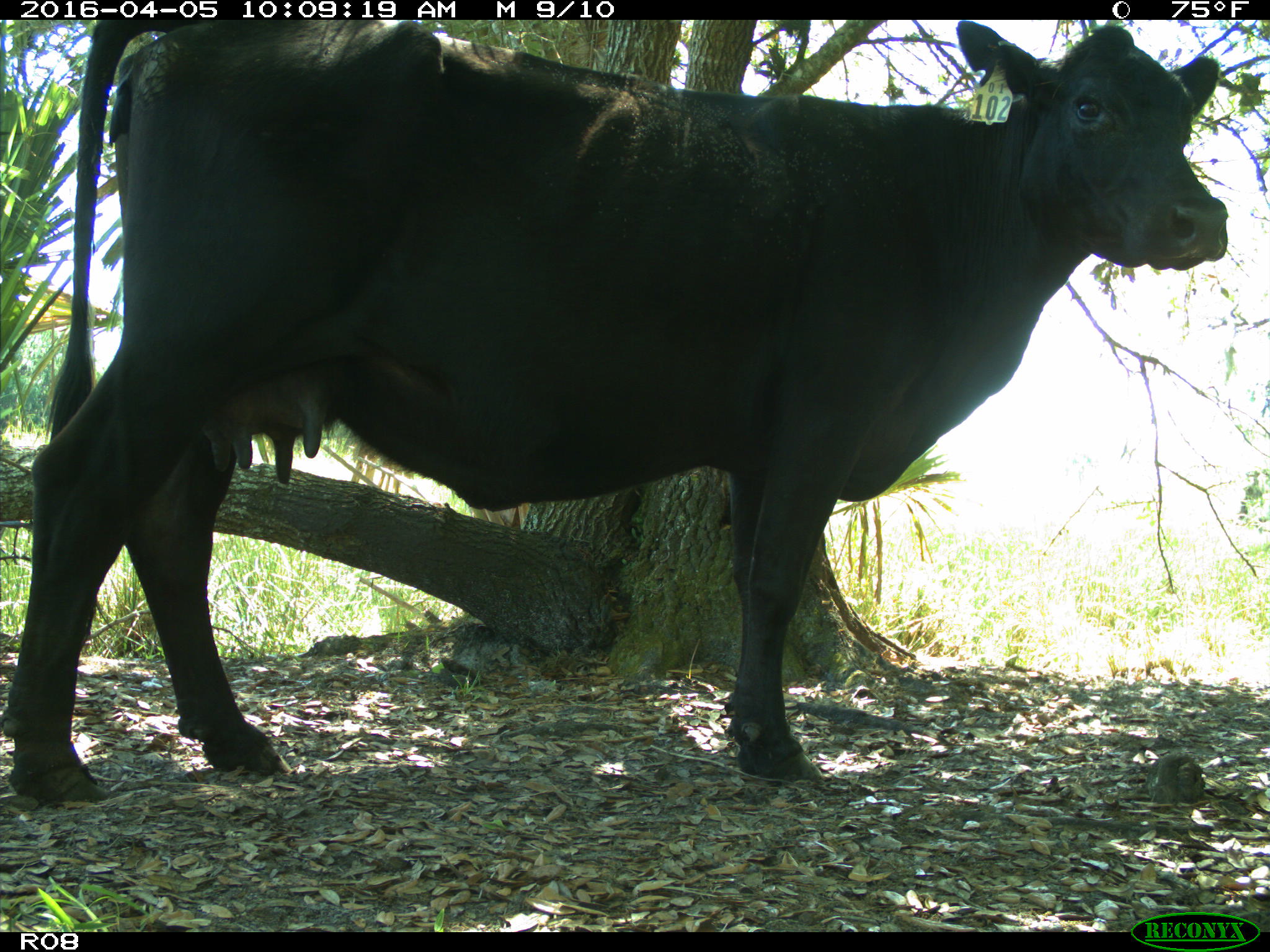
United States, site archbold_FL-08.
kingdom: Animalia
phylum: Chordata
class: Mammalia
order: Artiodactyla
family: Bovidae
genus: Bos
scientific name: Bos taurus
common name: domestic cow